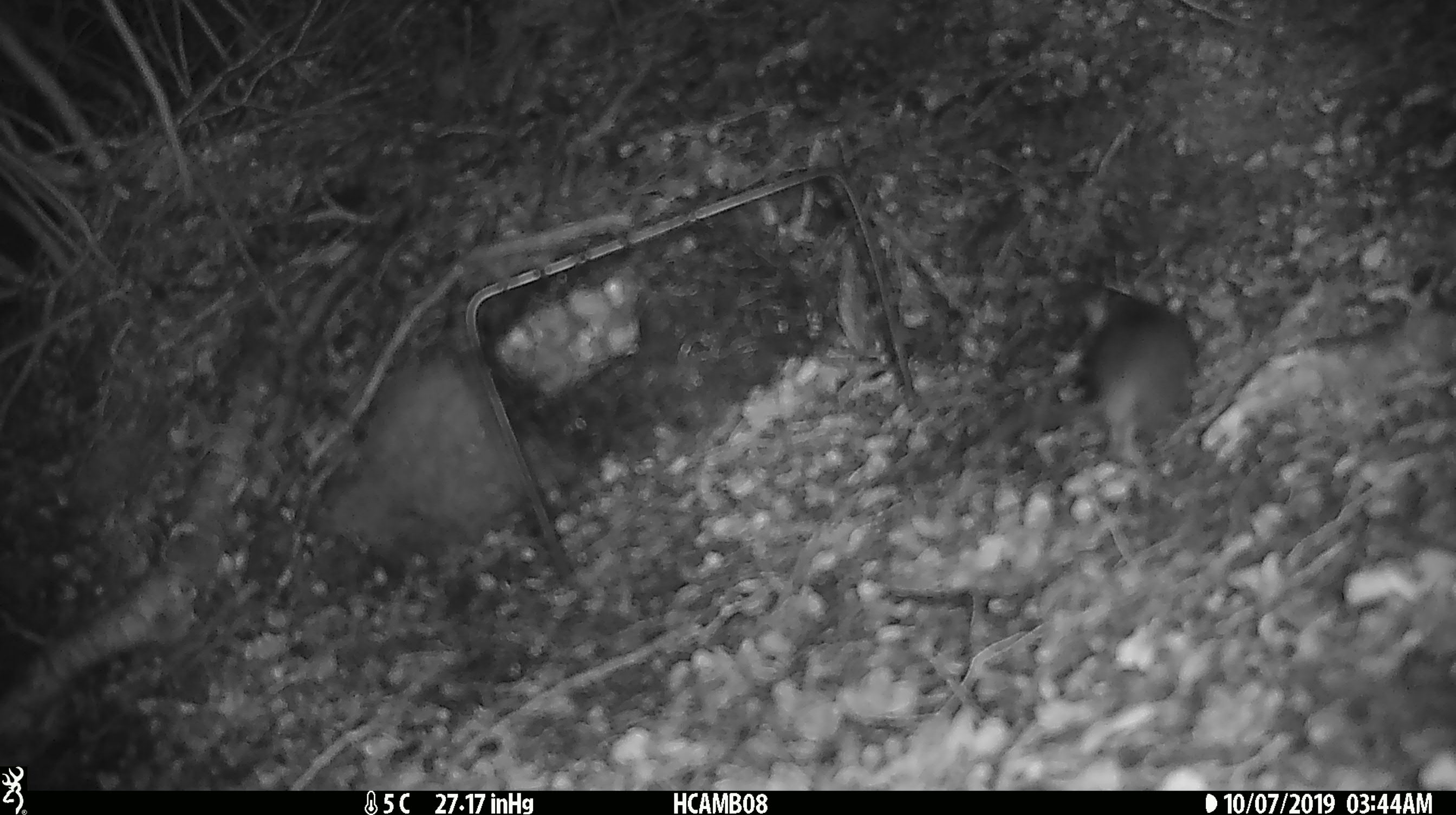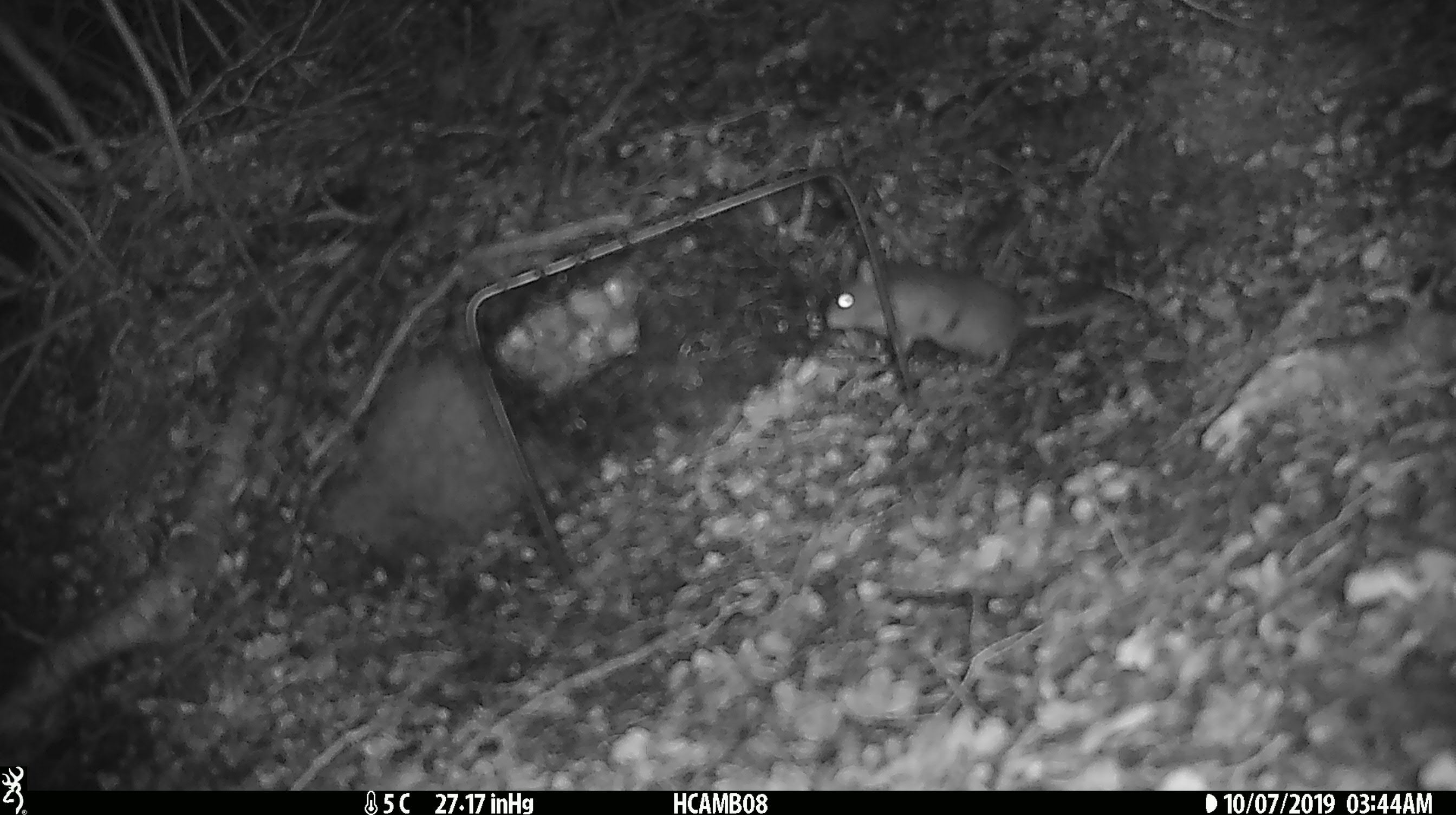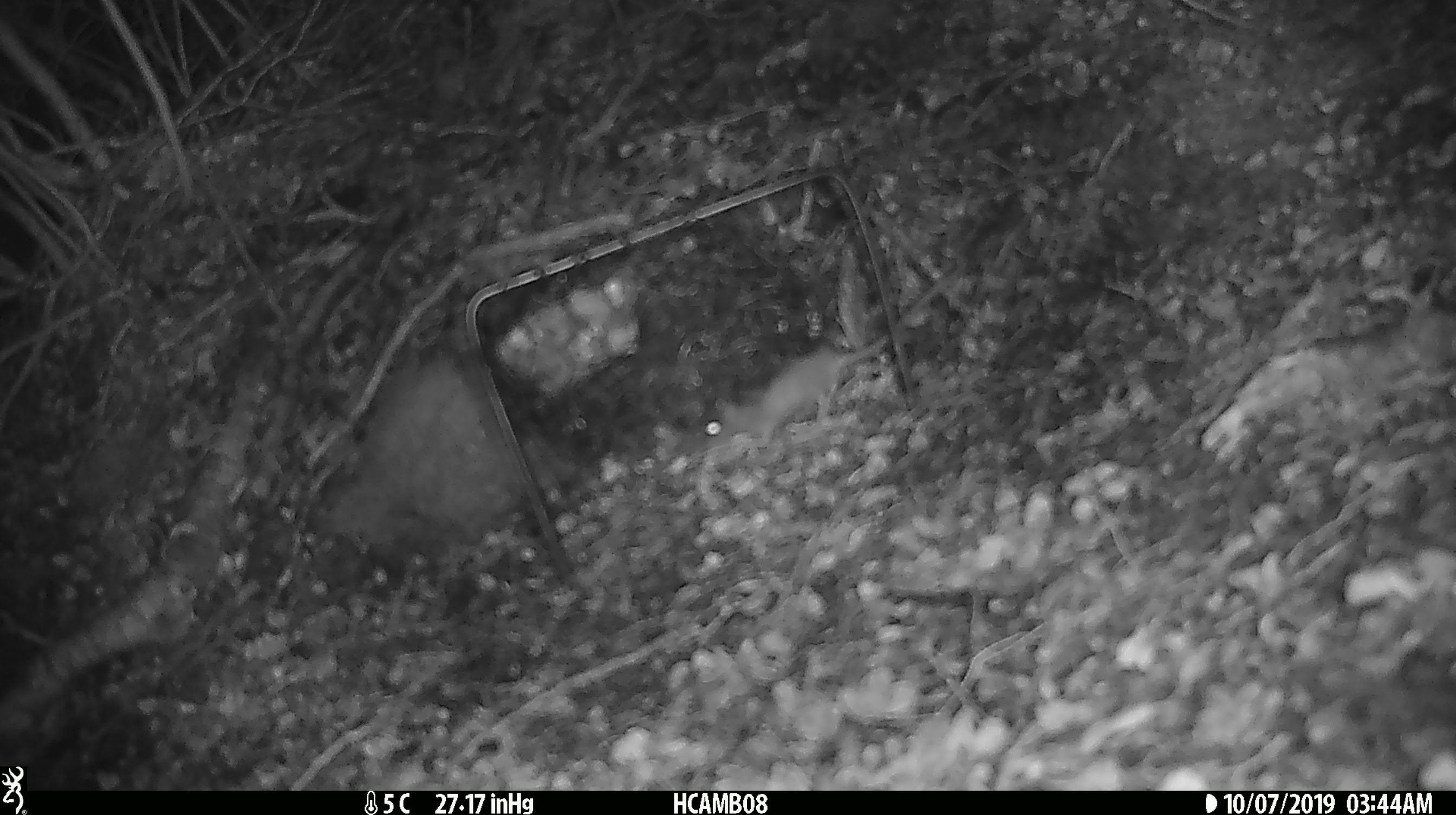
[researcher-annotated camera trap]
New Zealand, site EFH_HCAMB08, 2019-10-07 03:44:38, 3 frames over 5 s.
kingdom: Animalia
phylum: Chordata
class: Mammalia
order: Rodentia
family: Muridae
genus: Mus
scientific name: Mus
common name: mouse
Mouse (Mus).